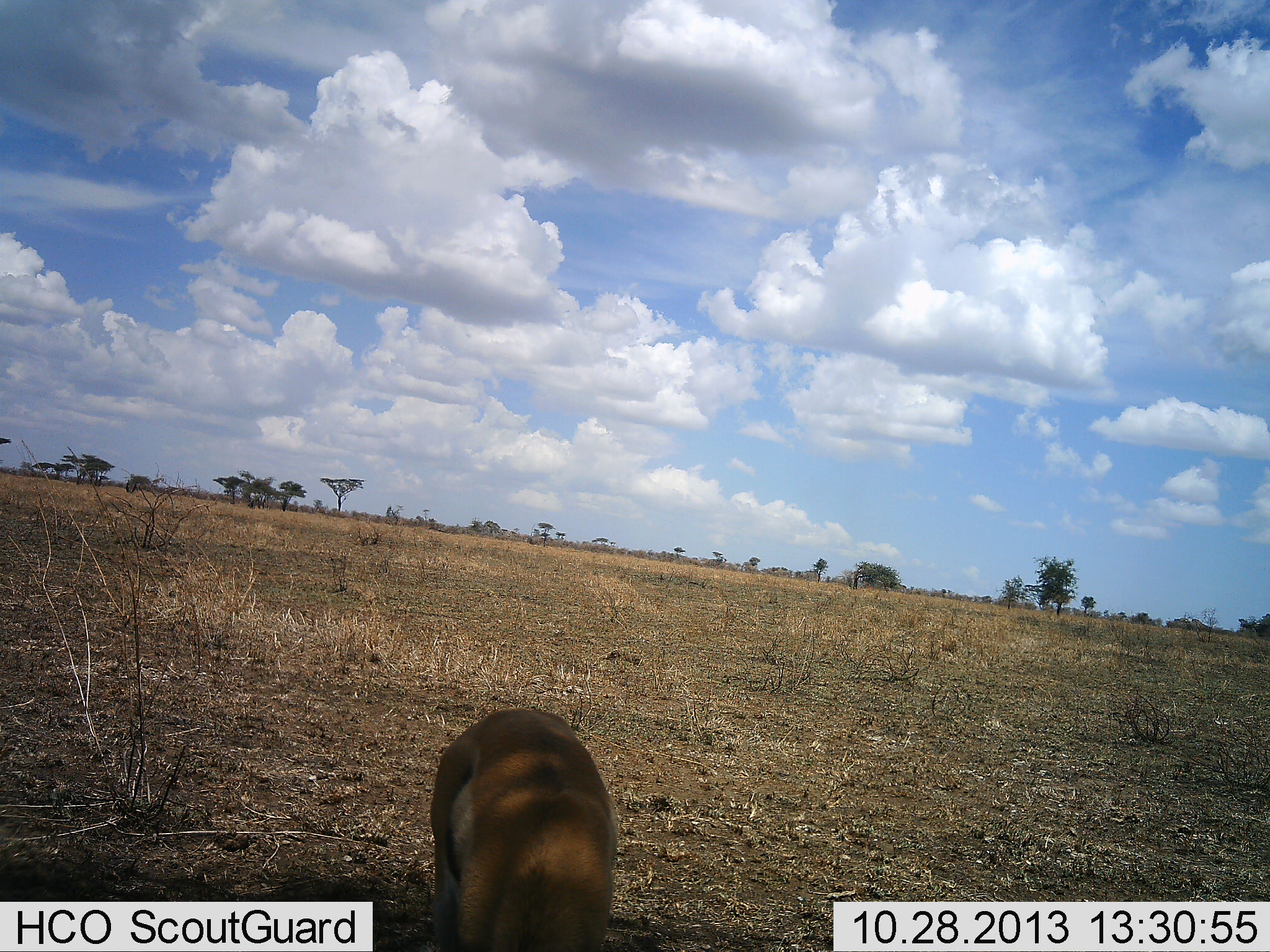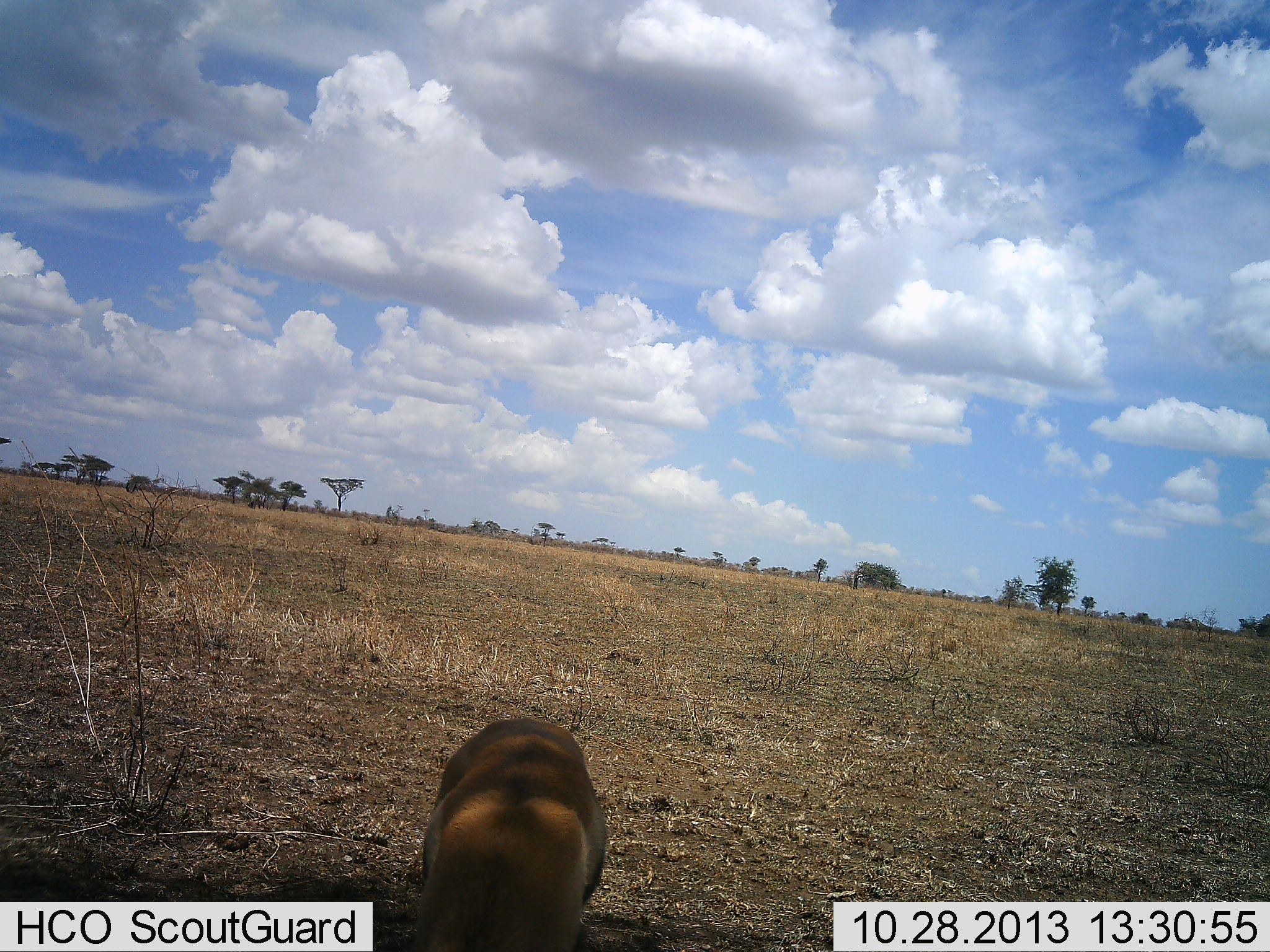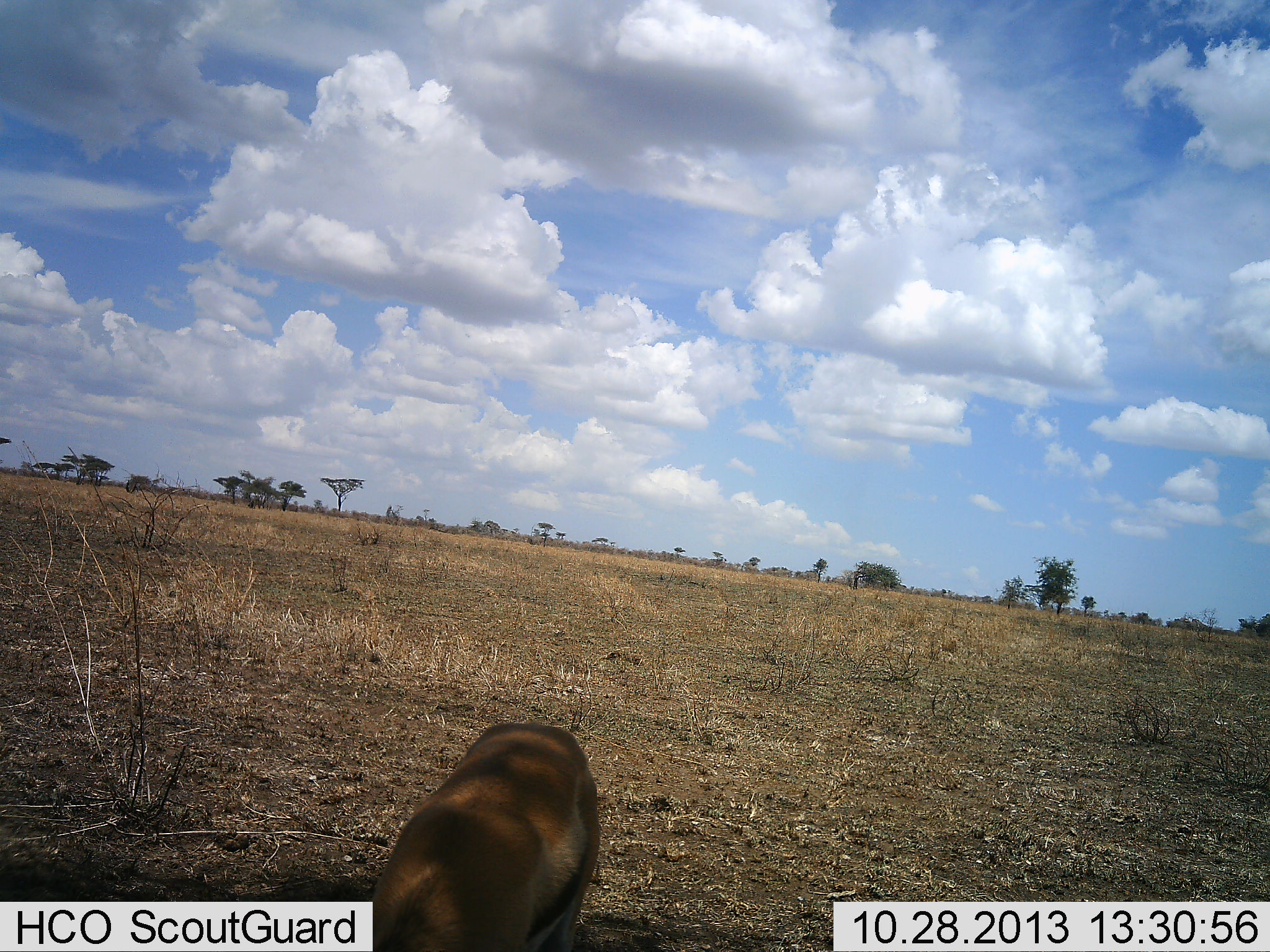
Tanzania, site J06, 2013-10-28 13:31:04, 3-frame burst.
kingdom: Animalia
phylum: Chordata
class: Mammalia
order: Artiodactyla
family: Bovidae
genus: Eudorcas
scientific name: Eudorcas thomsonii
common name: thomson's gazelle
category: gazellethomsons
Gazellethomsons (thomson's gazelle) (Eudorcas thomsonii), count 1. Behavior (volunteer vote fractions): standing 50%, resting 0%, moving 6%, interacting 0%. Young present (vote fraction): 6%. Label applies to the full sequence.